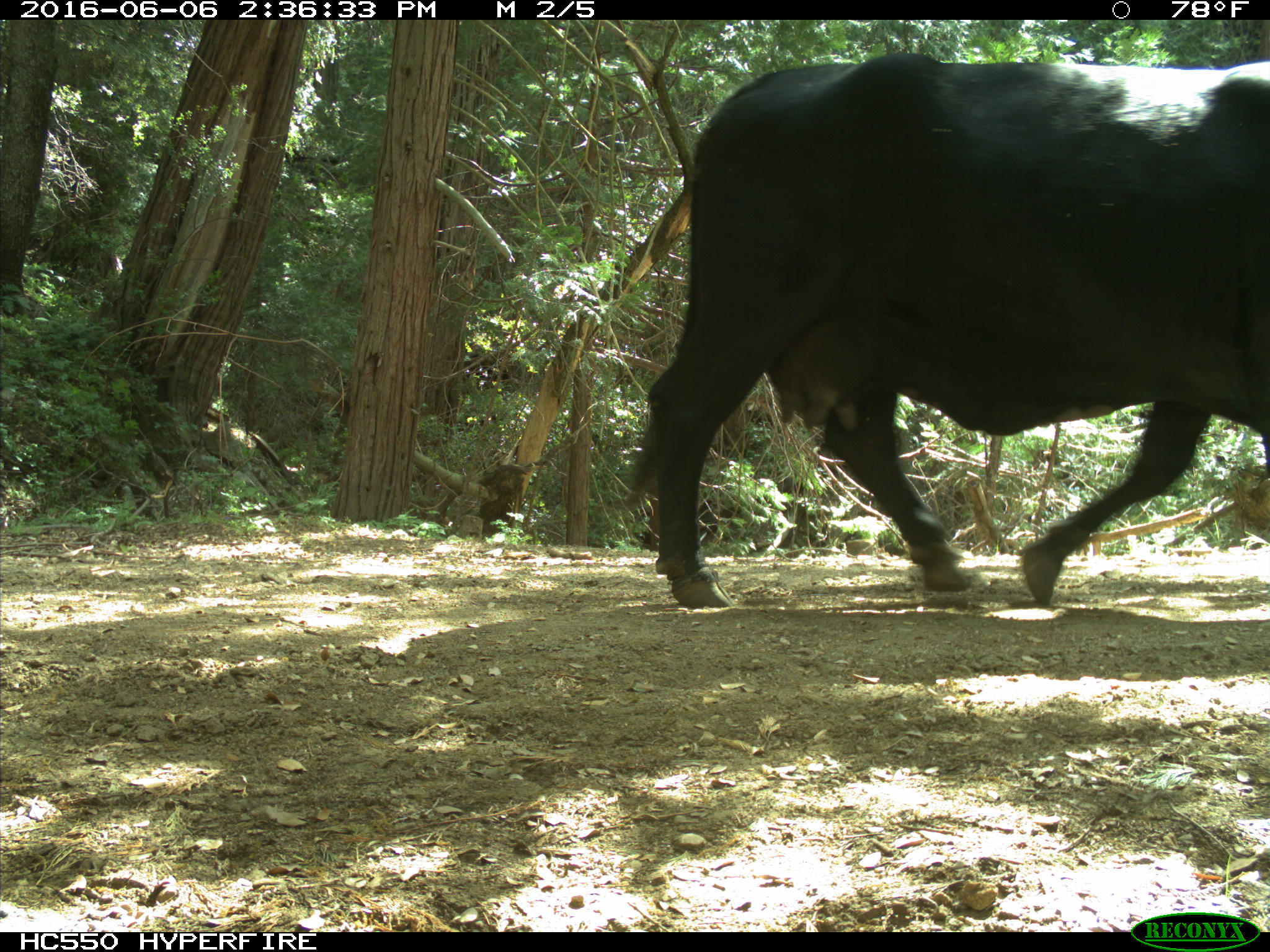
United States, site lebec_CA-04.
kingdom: Animalia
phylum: Chordata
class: Mammalia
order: Artiodactyla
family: Bovidae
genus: Bos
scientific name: Bos taurus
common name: domestic cow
Bos taurus (domestic cow).